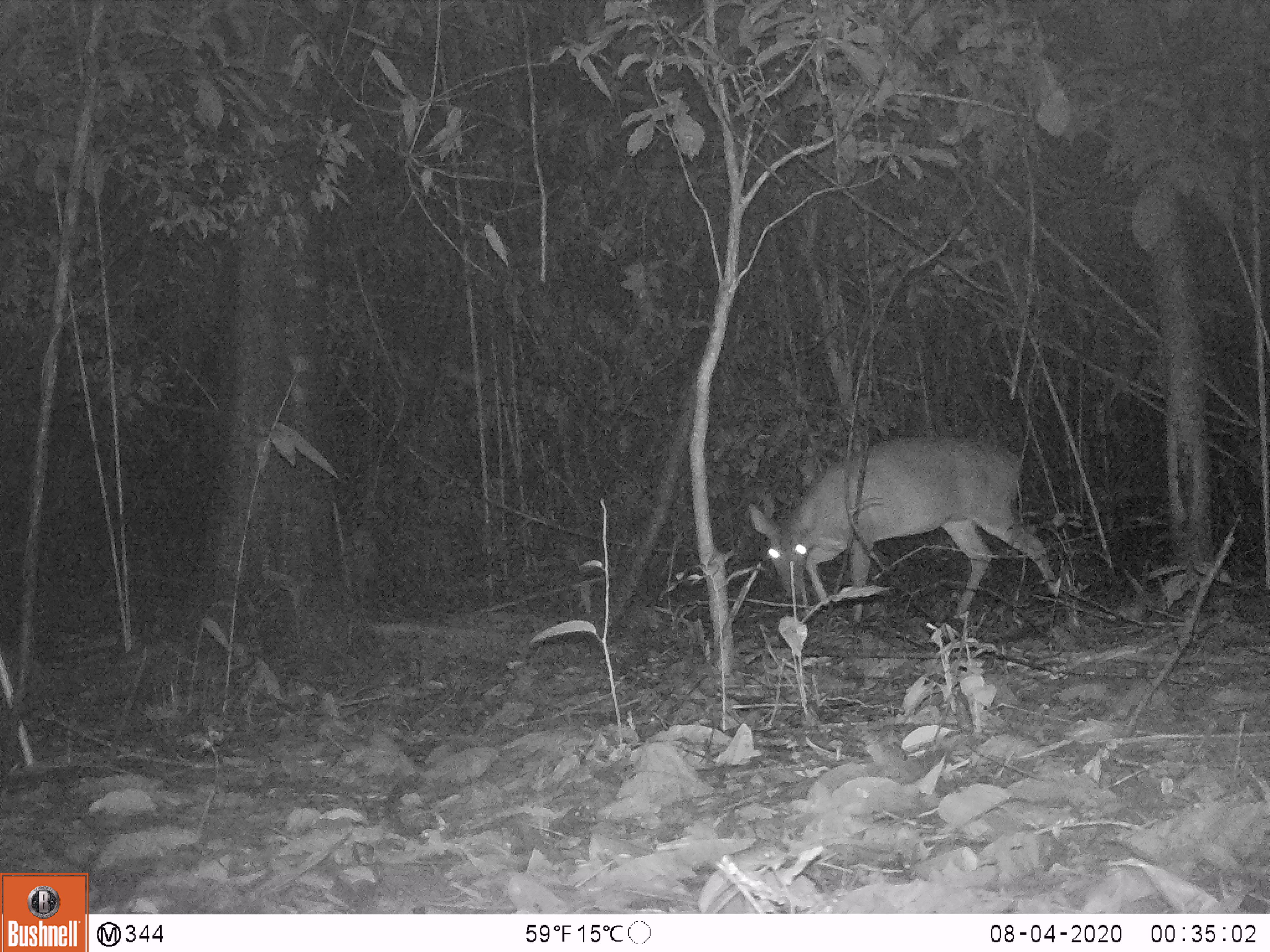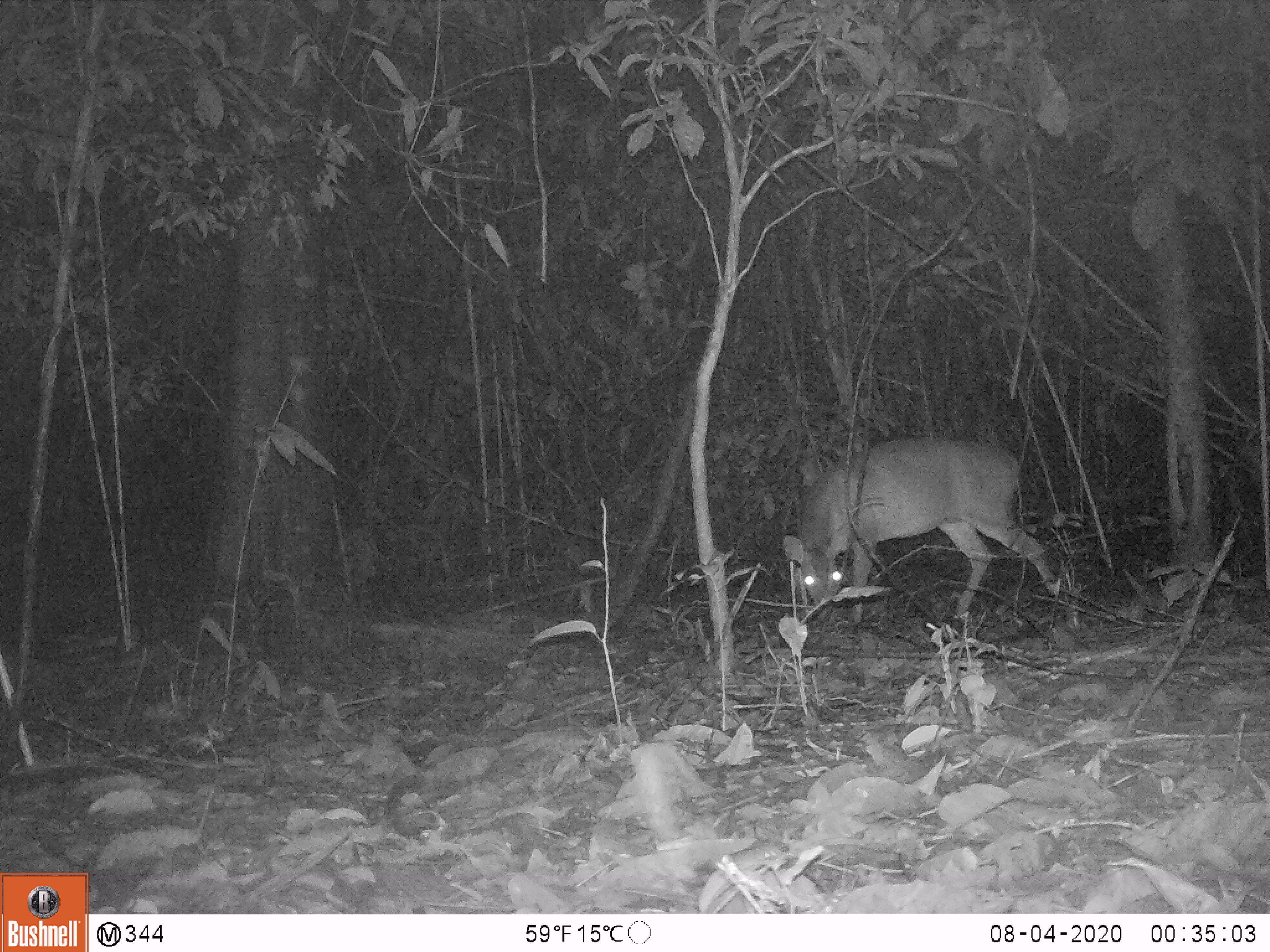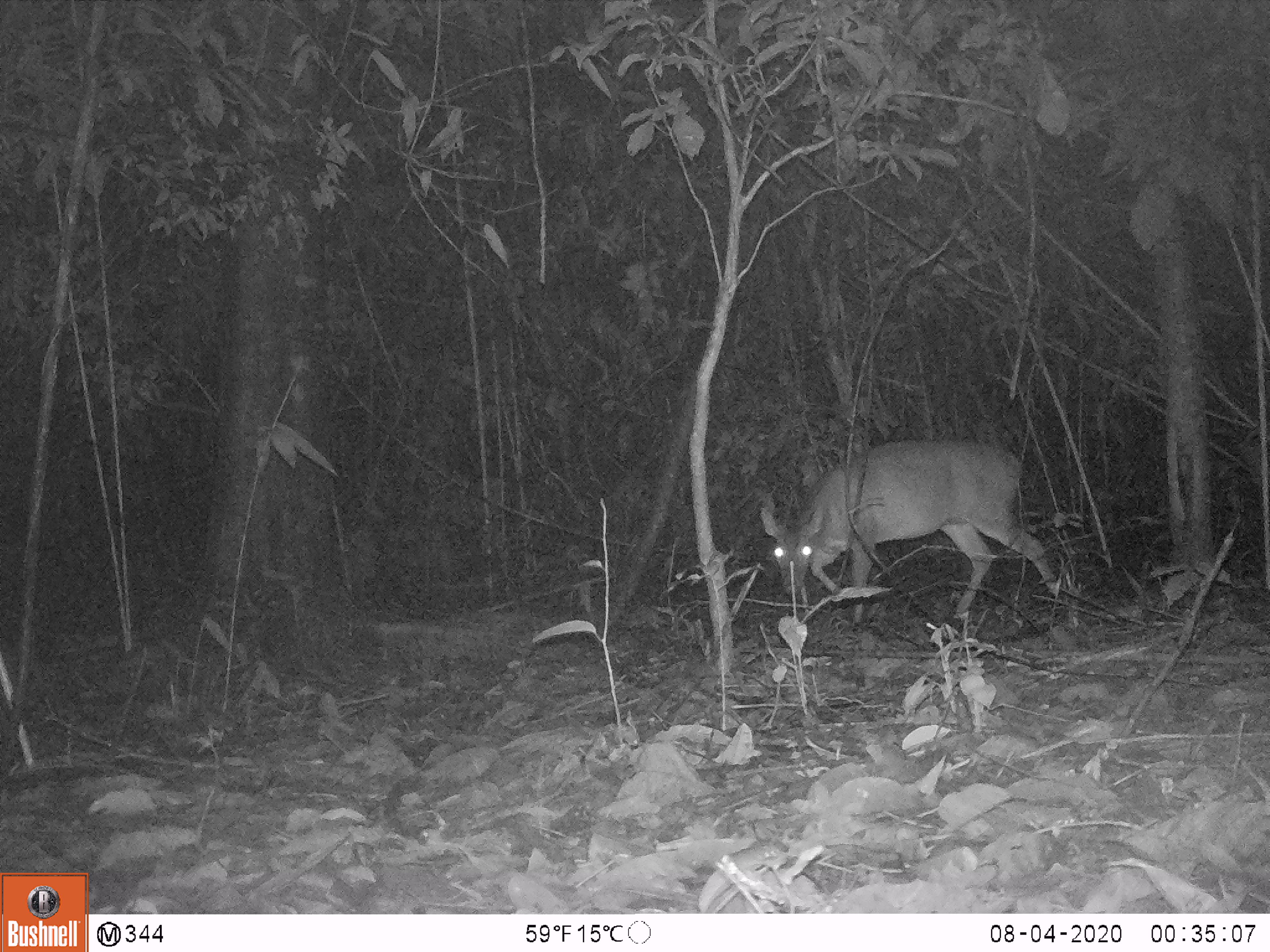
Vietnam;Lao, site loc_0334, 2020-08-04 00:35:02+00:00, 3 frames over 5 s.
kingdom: Animalia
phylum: Chordata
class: Mammalia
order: Artiodactyla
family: Cervidae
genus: Muntiacus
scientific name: Muntiacus vuquangensis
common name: large-antlered muntjac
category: large antlered muntjac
Large antlered muntjac (large-antlered muntjac) (Muntiacus vuquangensis). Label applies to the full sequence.